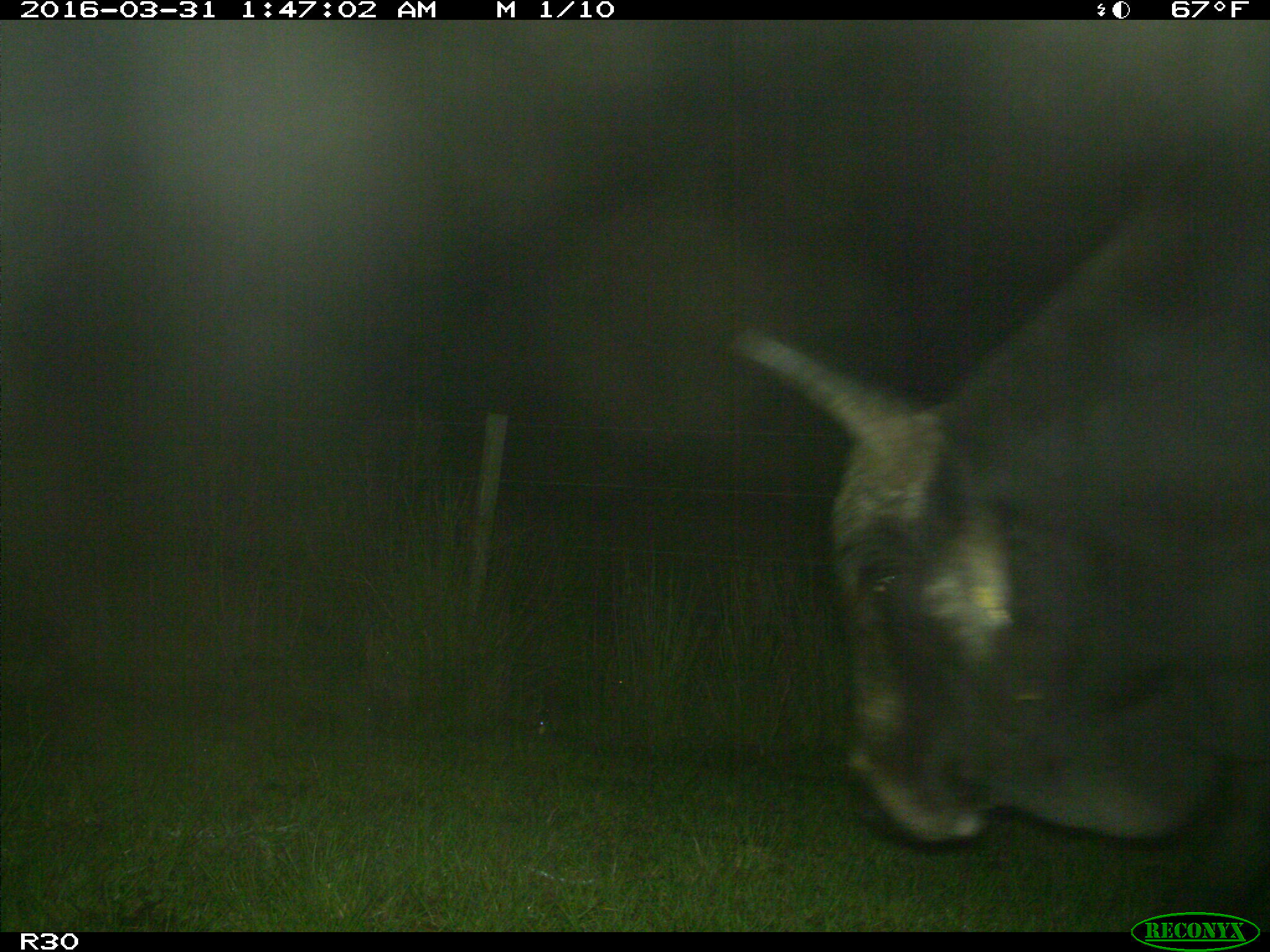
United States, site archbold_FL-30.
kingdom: Animalia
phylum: Chordata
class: Mammalia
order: Artiodactyla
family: Bovidae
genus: Bos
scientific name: Bos taurus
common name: domestic cow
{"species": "Bos taurus (domestic cow)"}